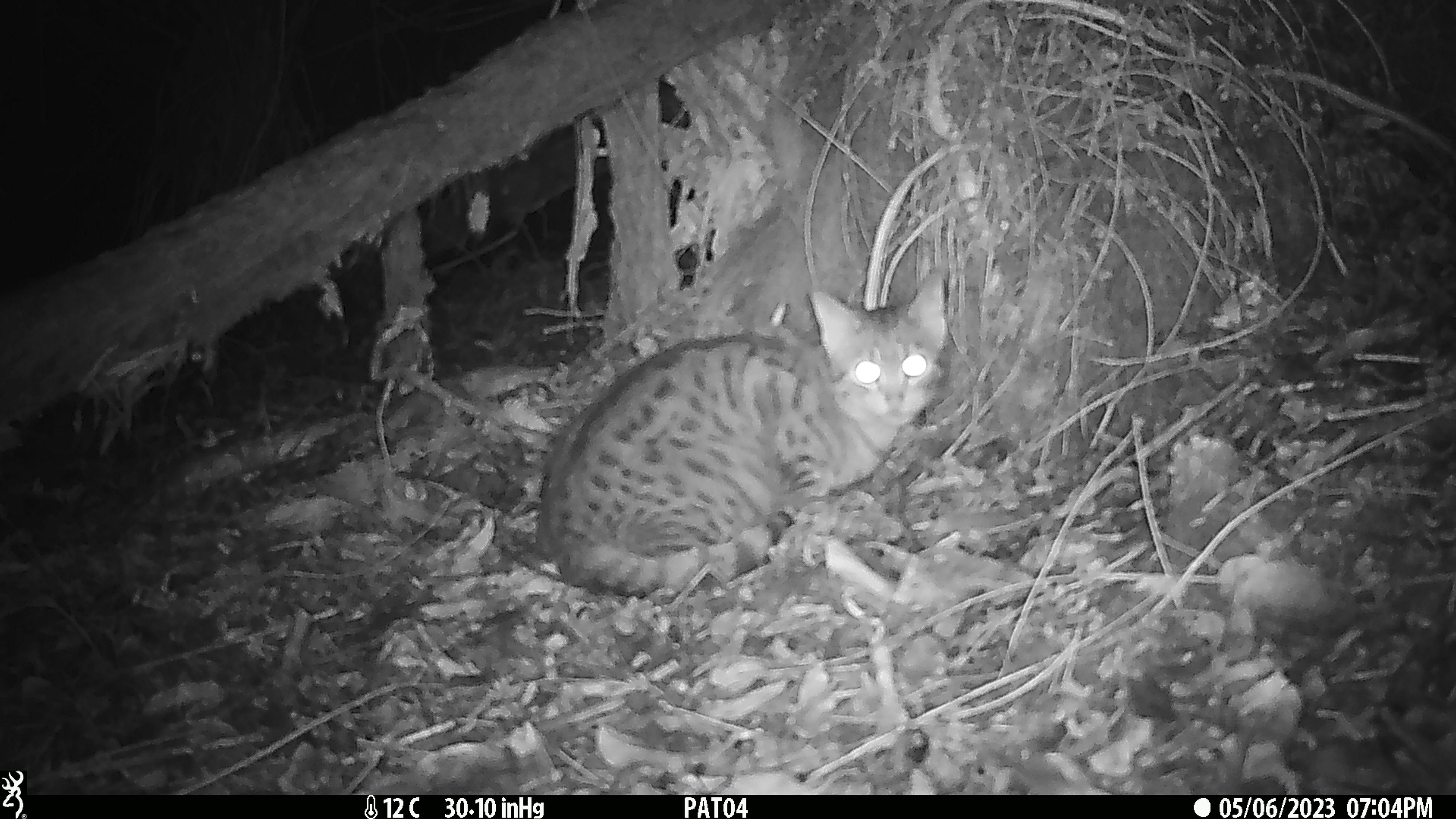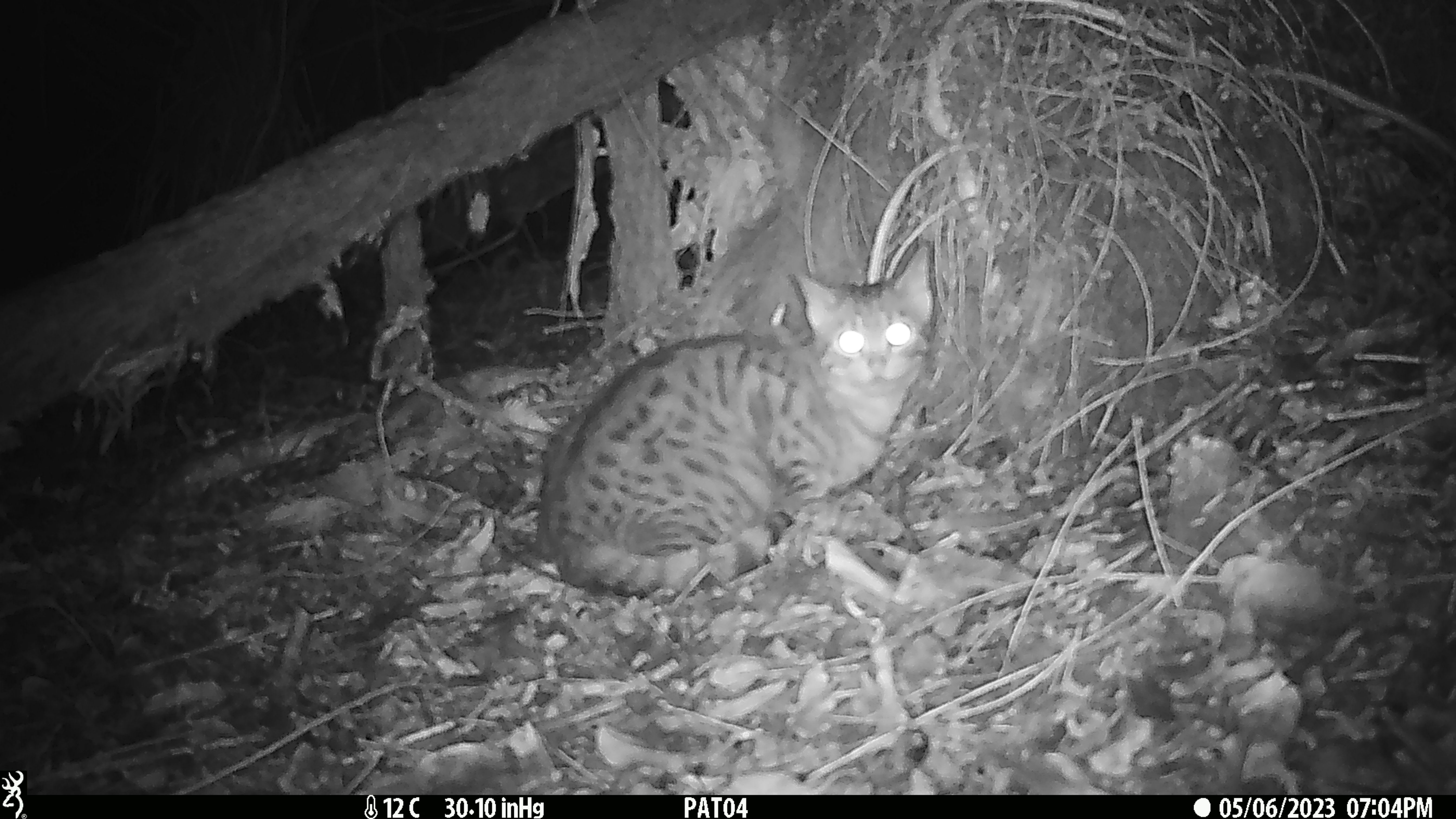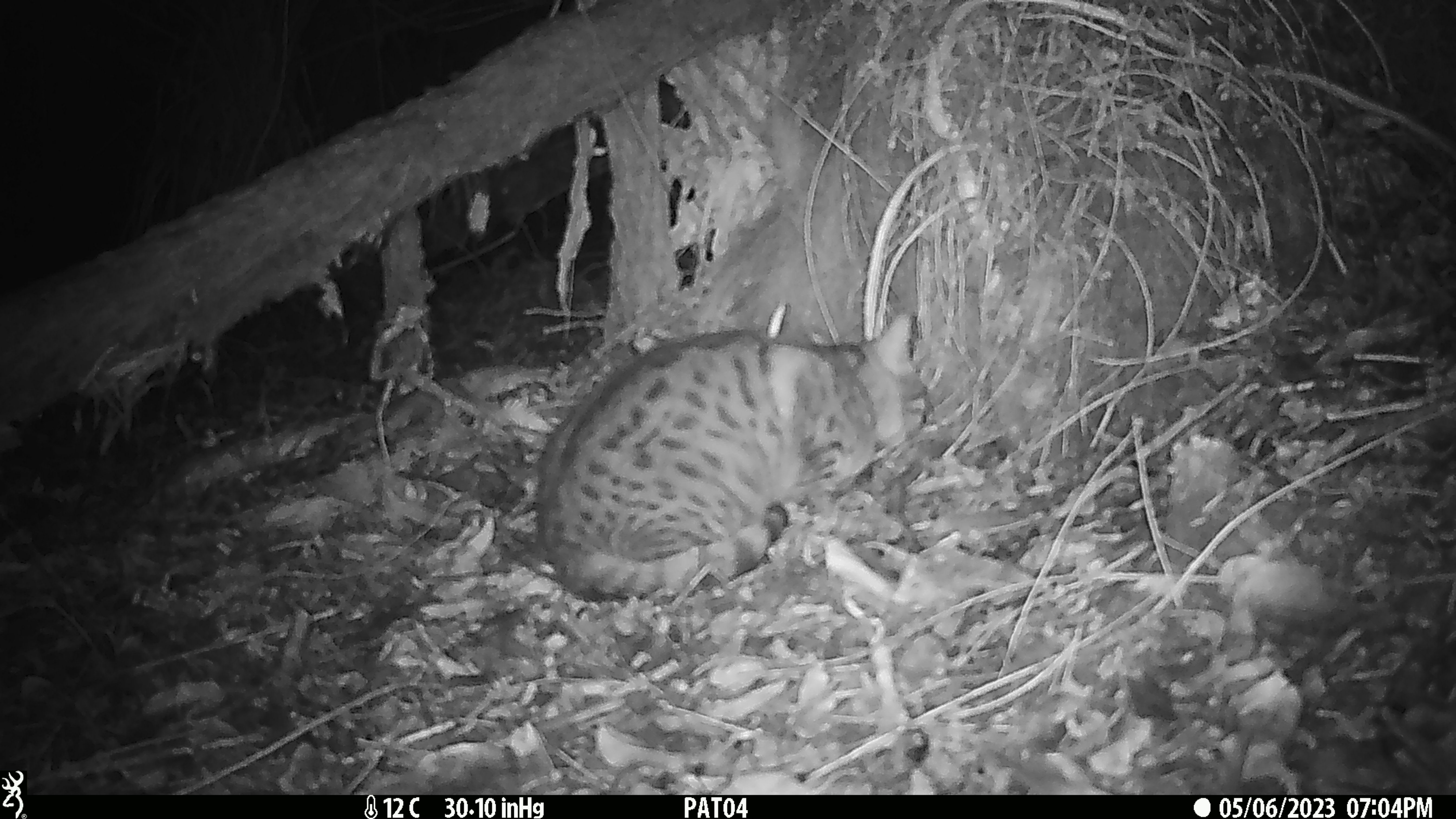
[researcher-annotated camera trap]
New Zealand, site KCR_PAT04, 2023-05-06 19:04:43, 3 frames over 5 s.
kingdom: Animalia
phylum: Chordata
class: Mammalia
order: Carnivora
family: Felidae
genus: Felis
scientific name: Felis catus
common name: domestic cat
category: cat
Cat (domestic cat) (Felis catus).